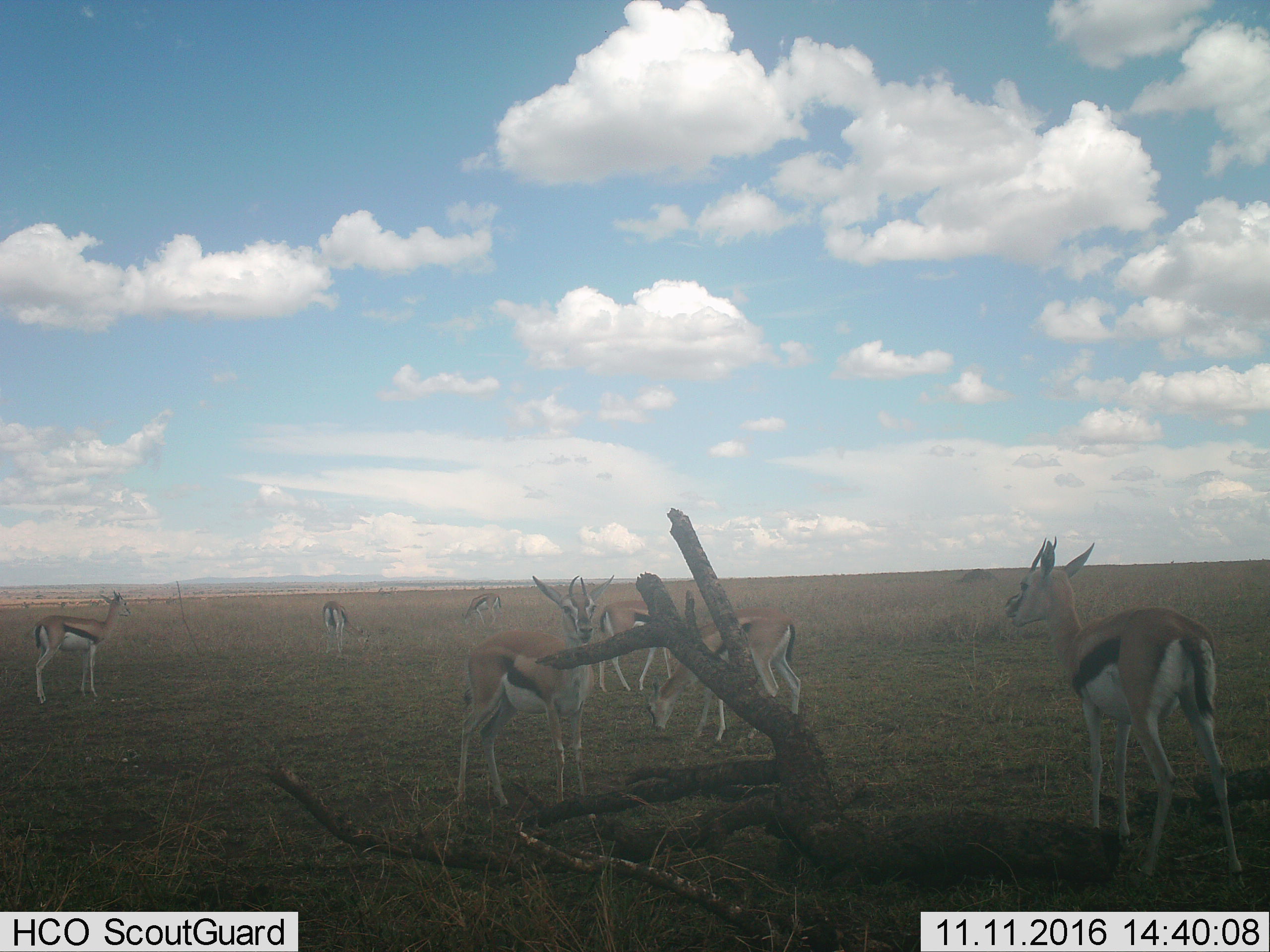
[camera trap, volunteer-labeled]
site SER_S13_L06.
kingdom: Animalia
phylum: Chordata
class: Mammalia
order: Artiodactyla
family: Bovidae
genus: Eudorcas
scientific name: Eudorcas thomsonii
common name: thomson's gazelle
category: gazellethomsons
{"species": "gazellethomsons (thomson's gazelle) (Eudorcas thomsonii)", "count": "7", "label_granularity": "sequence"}